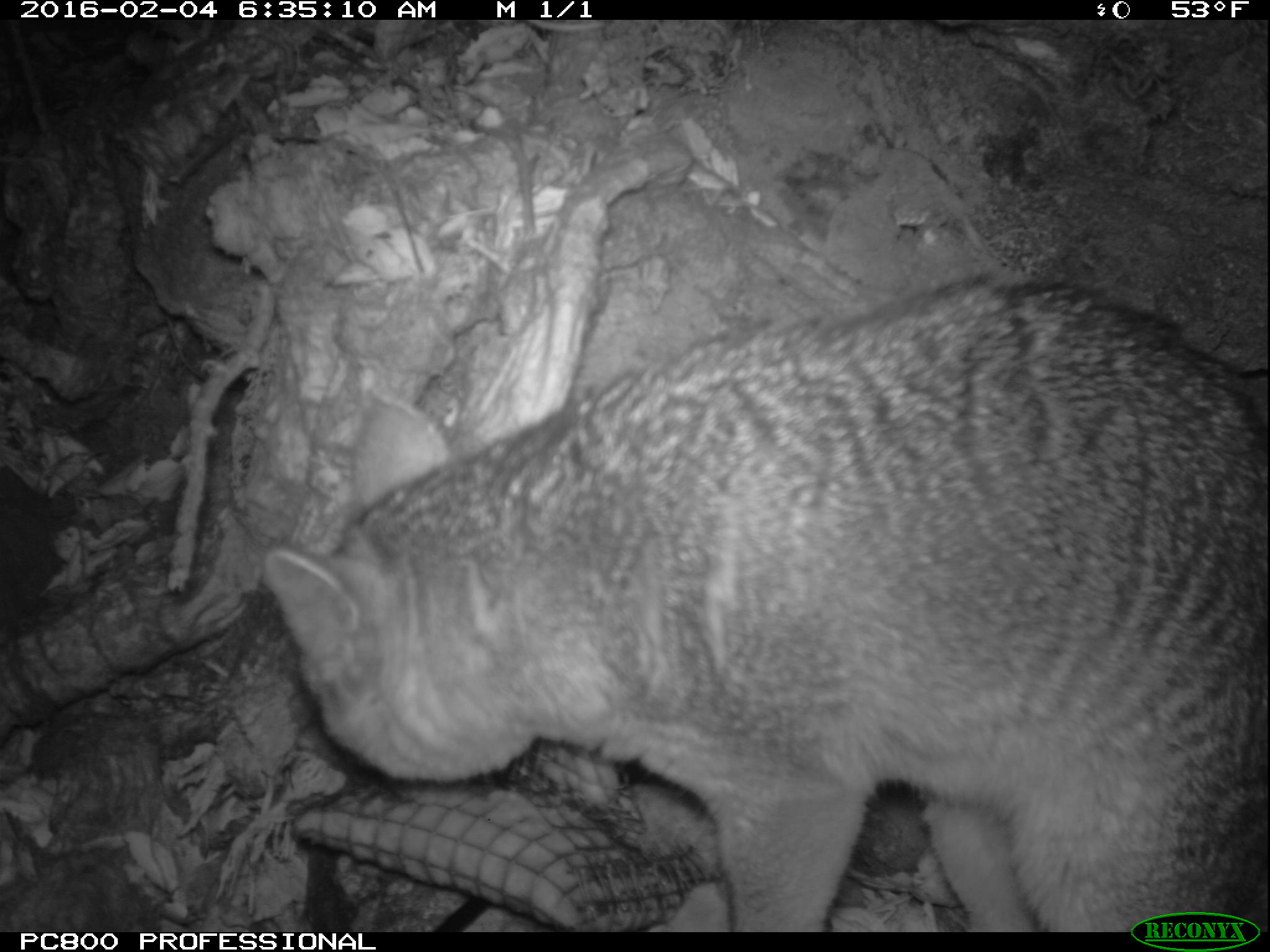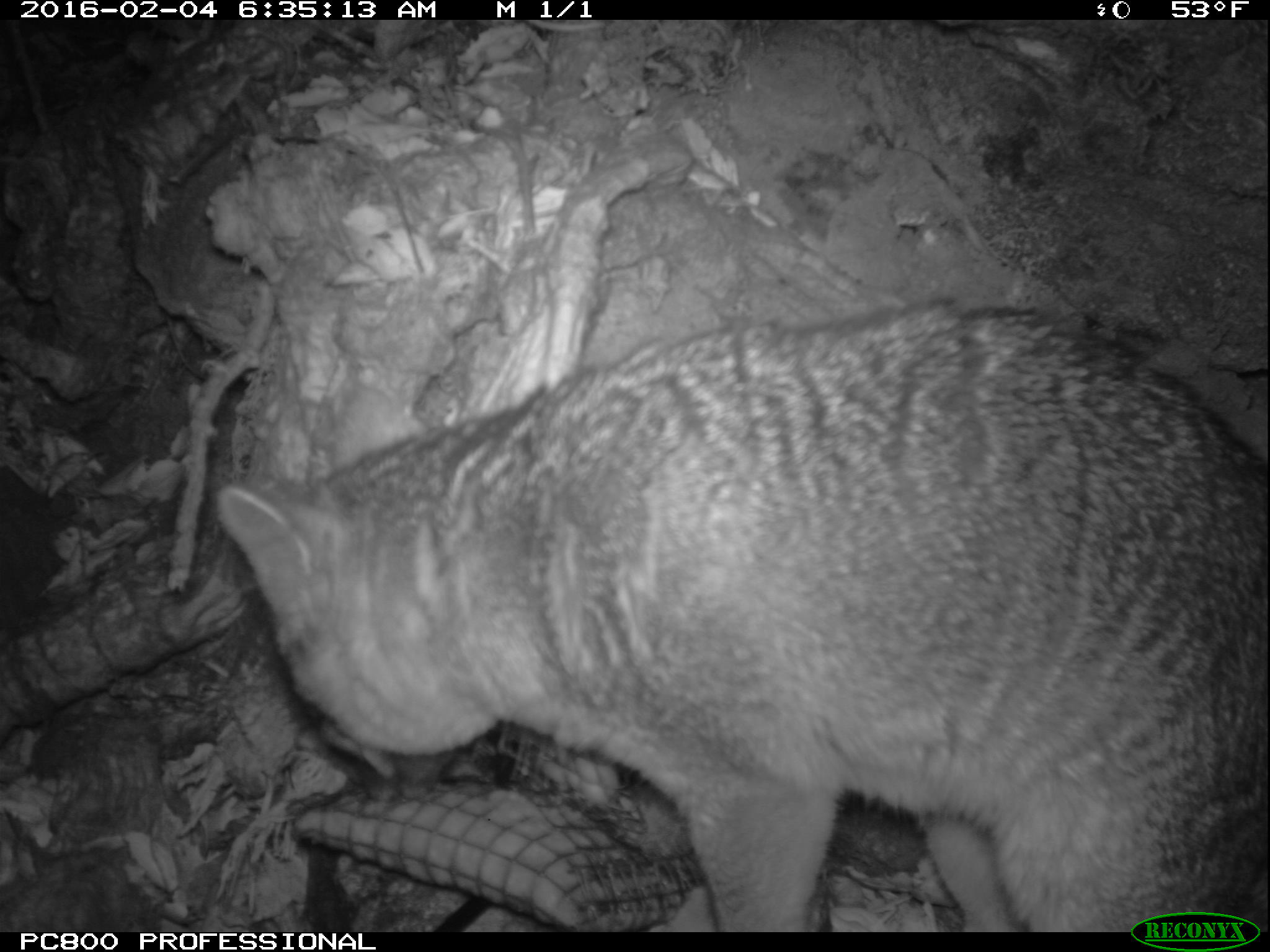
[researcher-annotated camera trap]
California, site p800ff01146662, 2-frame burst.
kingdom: Animalia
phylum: Chordata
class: Mammalia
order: Carnivora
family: Canidae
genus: Urocyon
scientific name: Urocyon littoralis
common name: island fox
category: fox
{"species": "fox (island fox) (Urocyon littoralis)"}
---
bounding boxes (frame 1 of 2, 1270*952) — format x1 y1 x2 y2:
fox: 266 271 1269 933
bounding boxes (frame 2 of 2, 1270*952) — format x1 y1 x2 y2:
fox: 213 301 1269 933